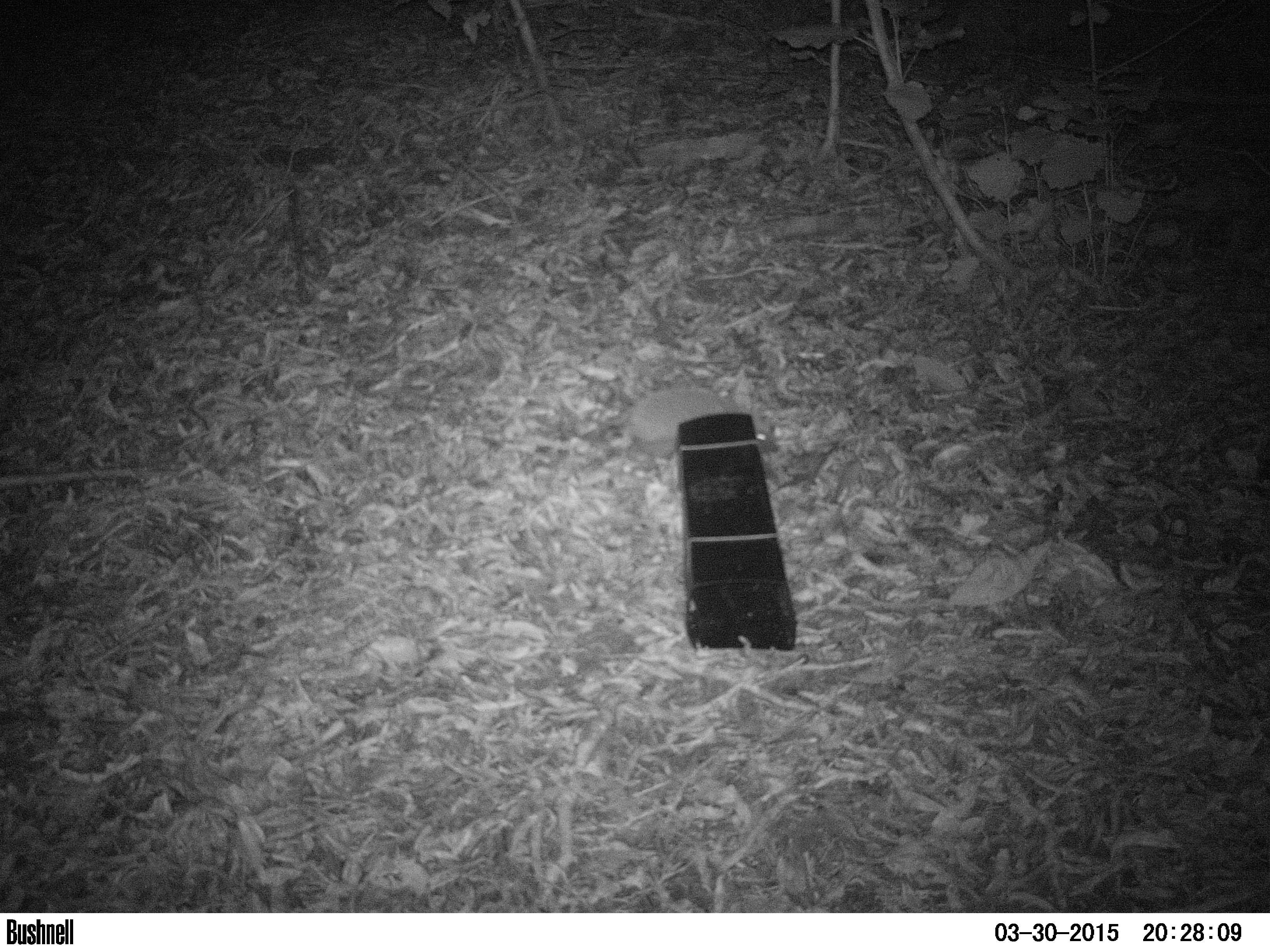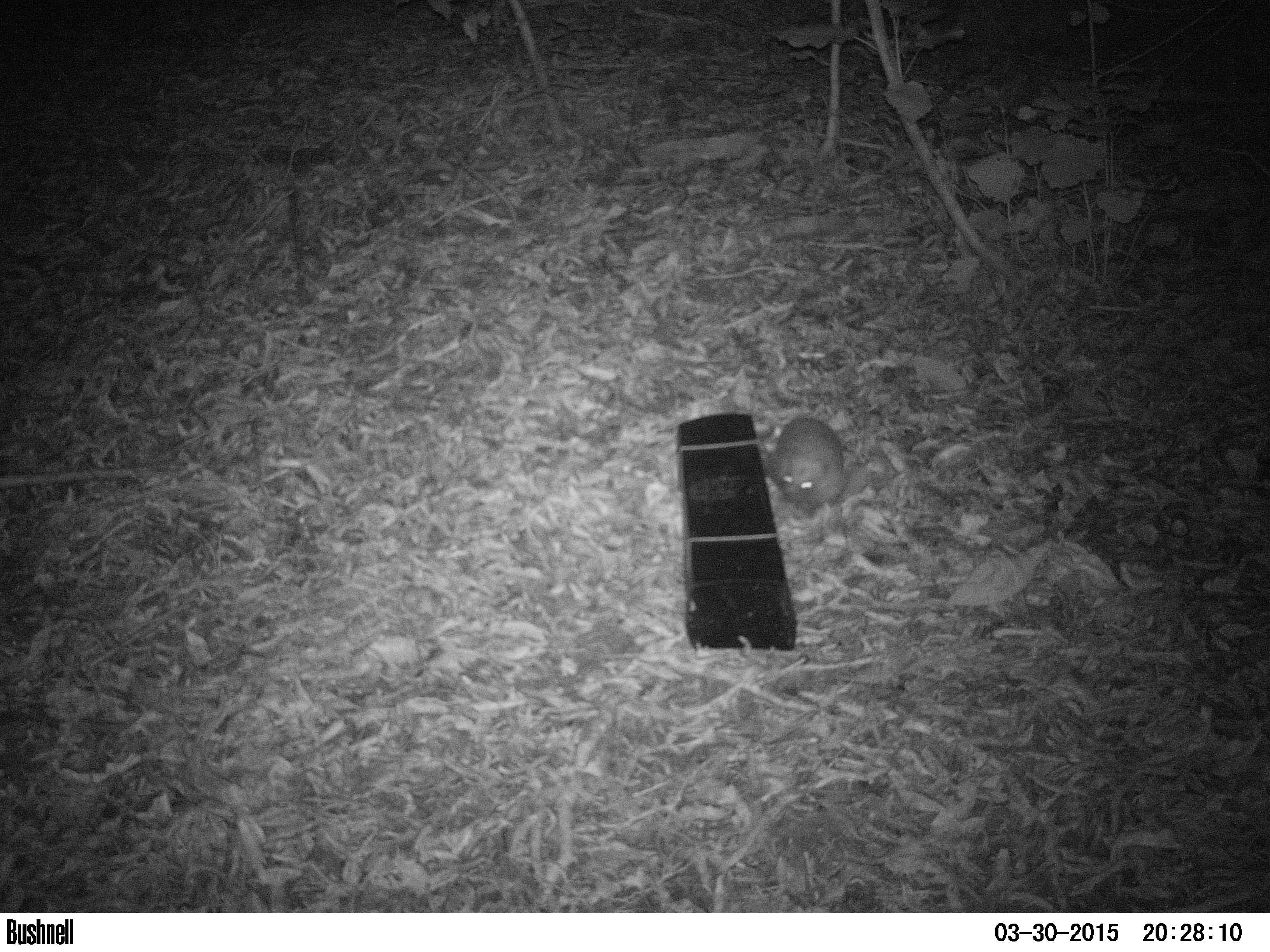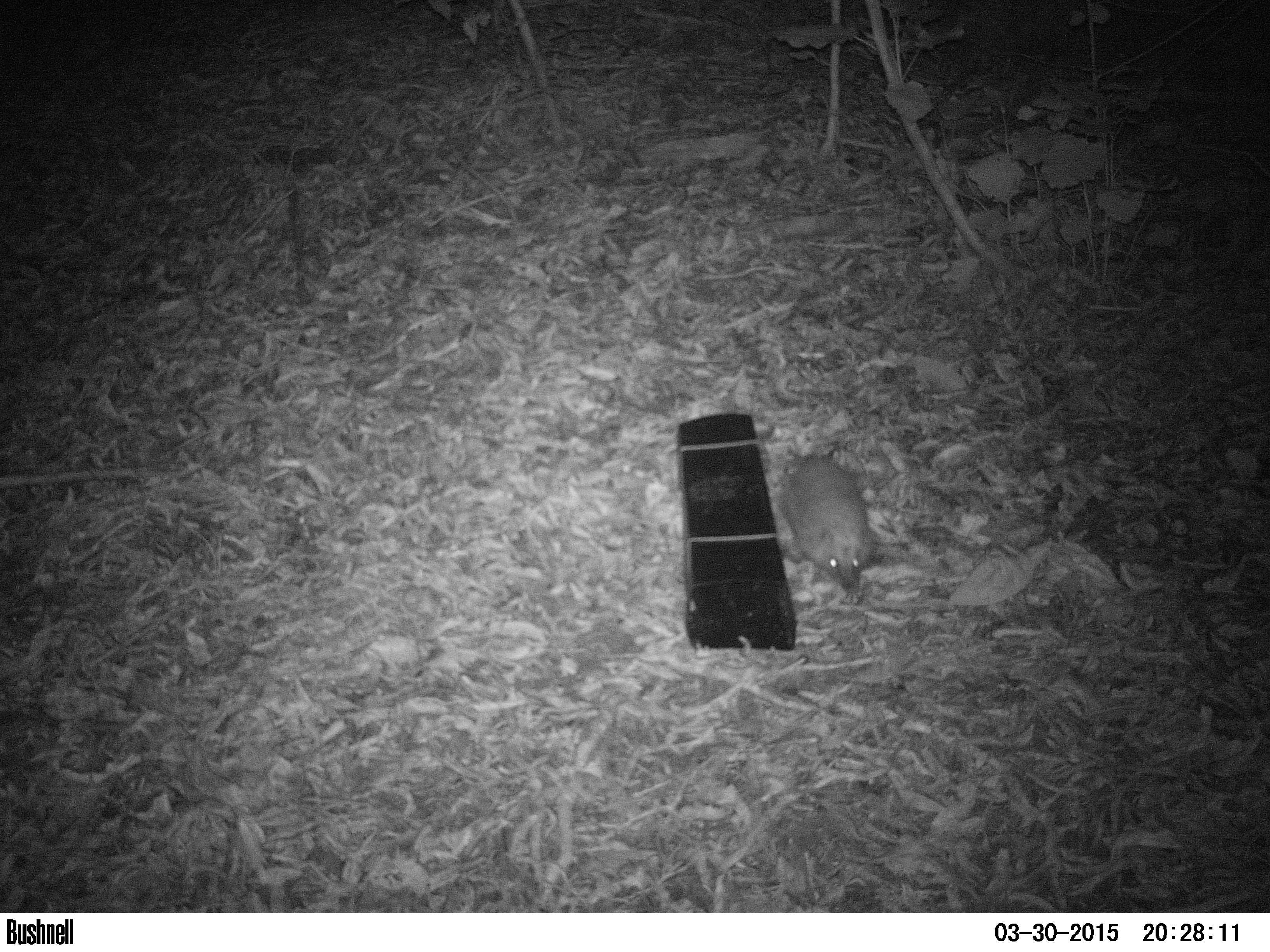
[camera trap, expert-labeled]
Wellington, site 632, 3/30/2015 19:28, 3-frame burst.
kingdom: Animalia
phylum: Chordata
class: Mammalia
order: Eulipotyphla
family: Erinaceidae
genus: Erinaceus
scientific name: Erinaceus europaeus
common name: hedgehog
Hedgehog (Erinaceus europaeus).